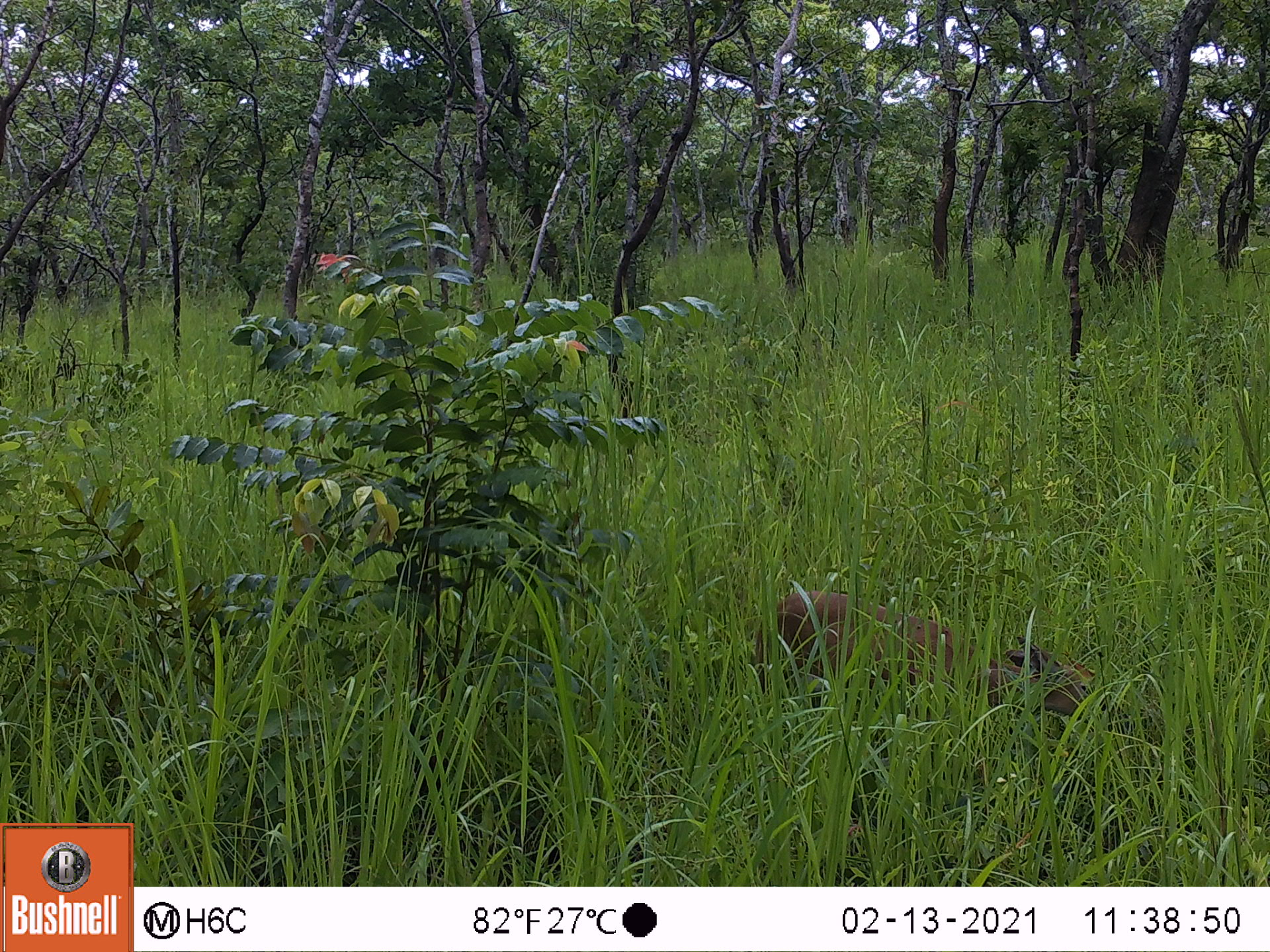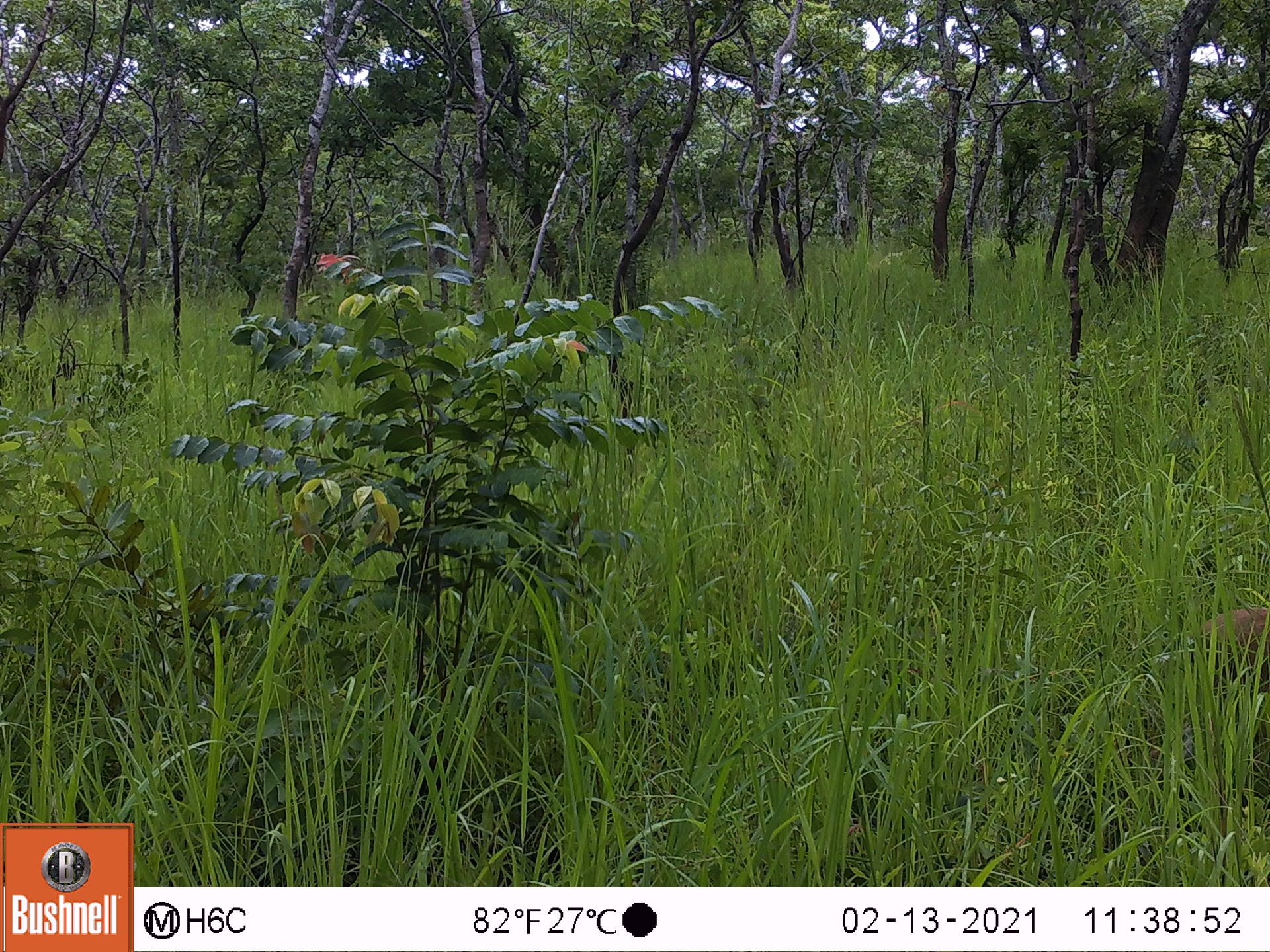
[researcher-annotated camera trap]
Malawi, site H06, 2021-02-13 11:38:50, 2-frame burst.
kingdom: Animalia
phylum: Chordata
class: Mammalia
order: Artiodactyla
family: Bovidae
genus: Sylvicapra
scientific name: Sylvicapra grimmia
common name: common duiker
Common duiker (Sylvicapra grimmia), count 1.